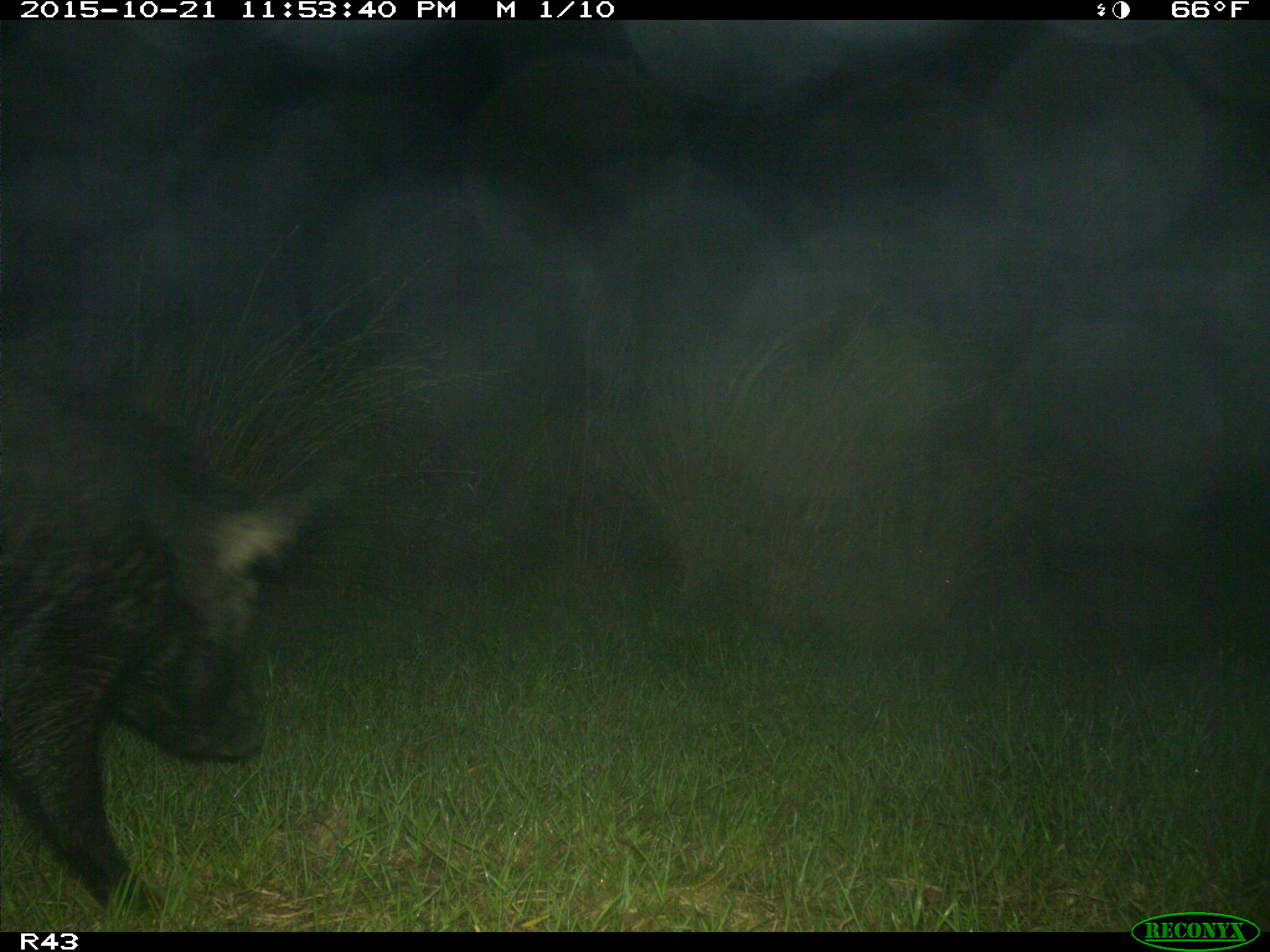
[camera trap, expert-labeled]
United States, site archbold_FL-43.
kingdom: Animalia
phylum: Chordata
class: Mammalia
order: Artiodactyla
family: Suidae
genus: Sus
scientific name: Sus scrofa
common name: wild boar